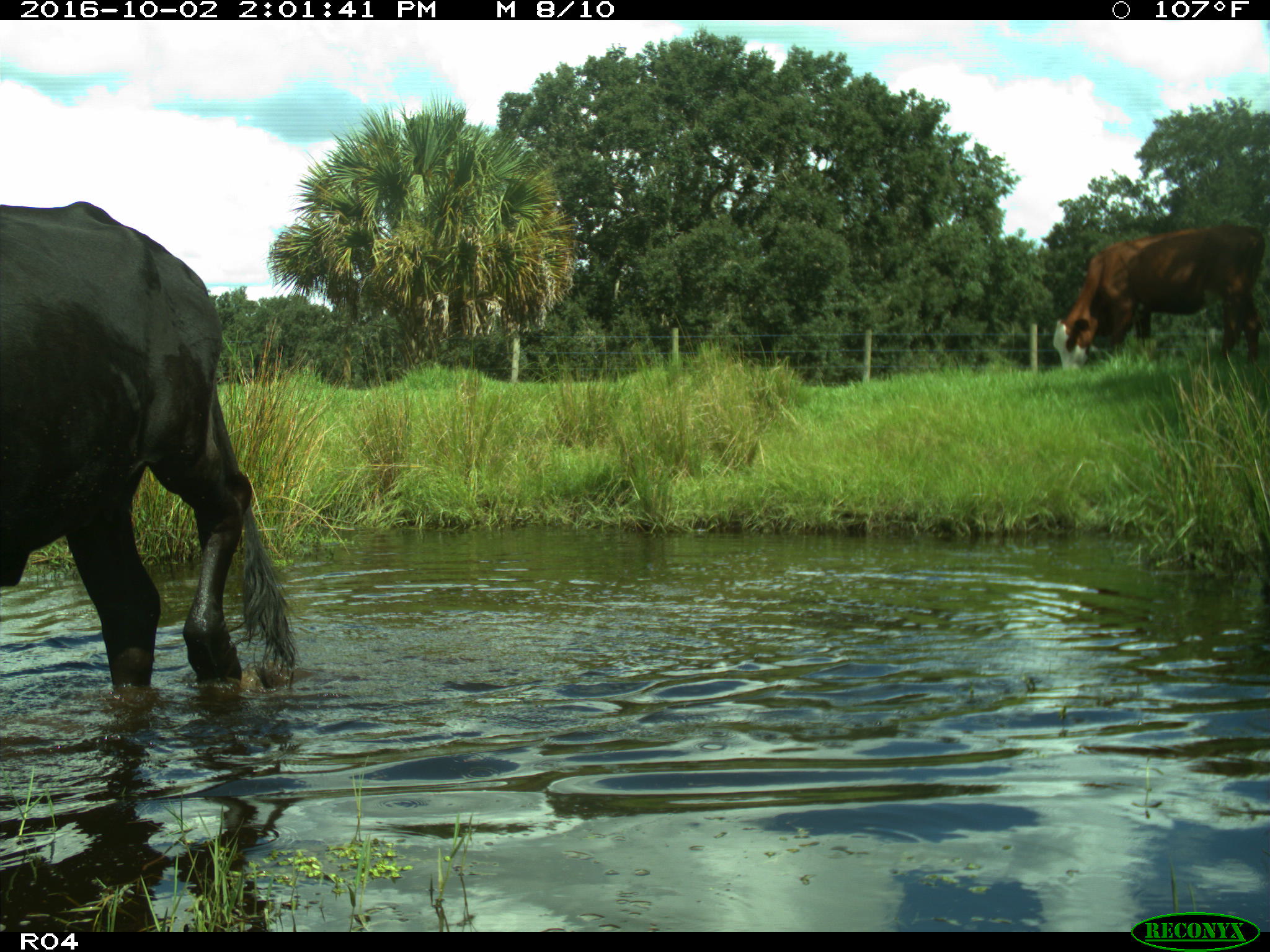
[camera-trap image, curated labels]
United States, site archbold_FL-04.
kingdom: Animalia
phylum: Chordata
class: Mammalia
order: Artiodactyla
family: Bovidae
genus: Bos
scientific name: Bos taurus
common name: domestic cow